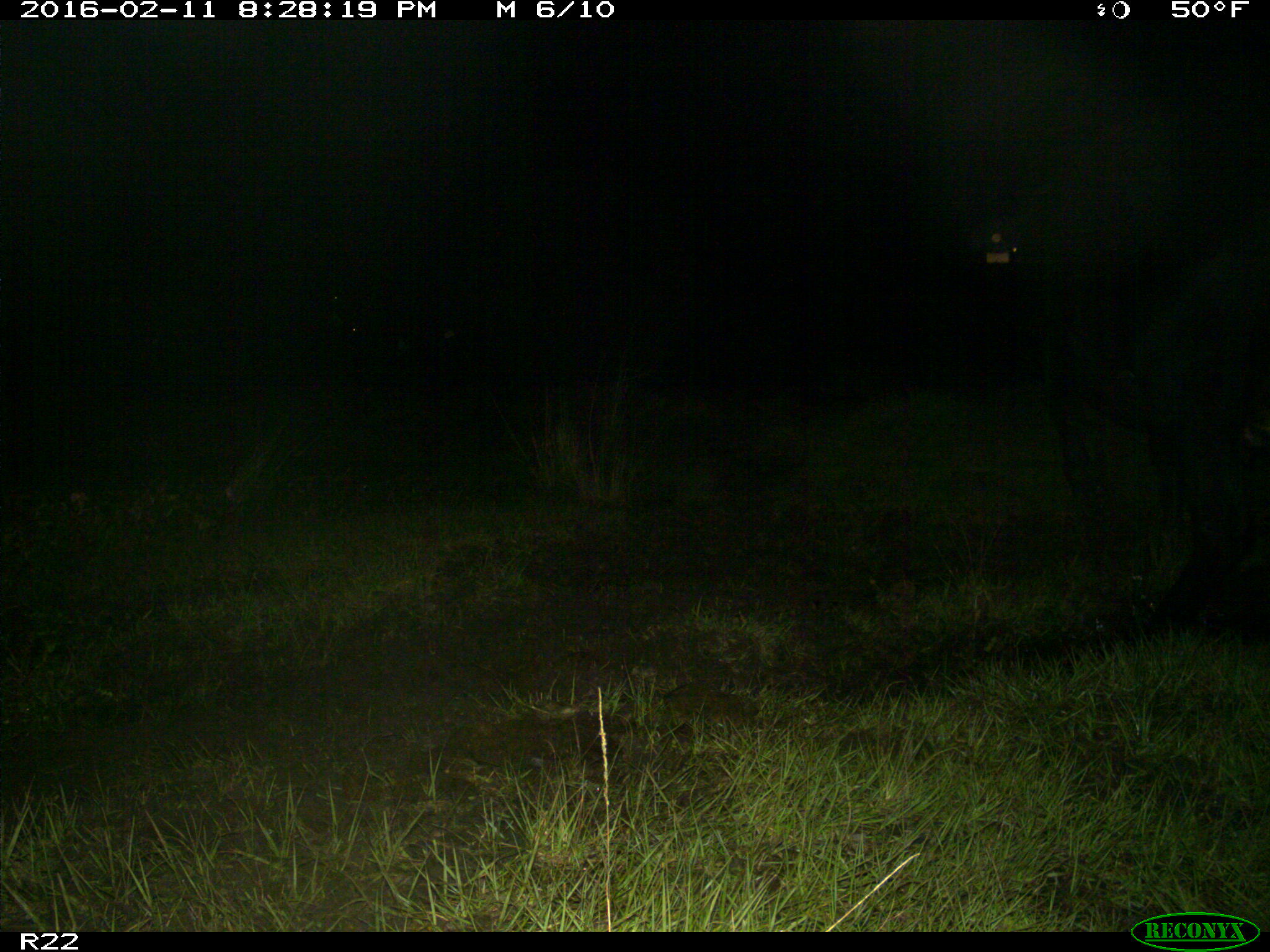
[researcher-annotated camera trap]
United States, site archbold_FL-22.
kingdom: Animalia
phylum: Chordata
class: Mammalia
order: Artiodactyla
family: Bovidae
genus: Bos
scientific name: Bos taurus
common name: domestic cow